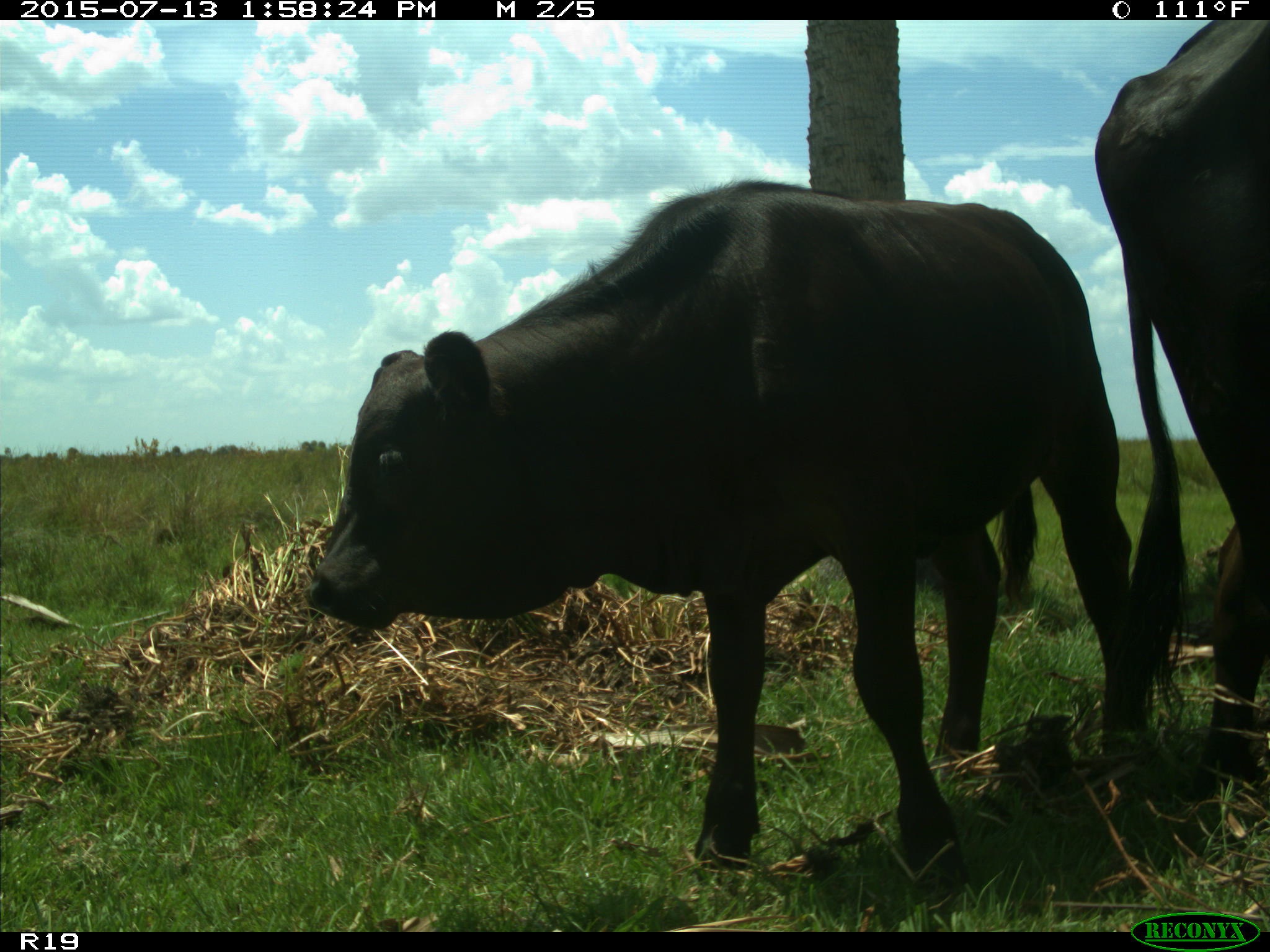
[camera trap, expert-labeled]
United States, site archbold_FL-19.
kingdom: Animalia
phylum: Chordata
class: Mammalia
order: Artiodactyla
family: Bovidae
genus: Bos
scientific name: Bos taurus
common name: domestic cow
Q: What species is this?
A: Bos taurus (domestic cow).